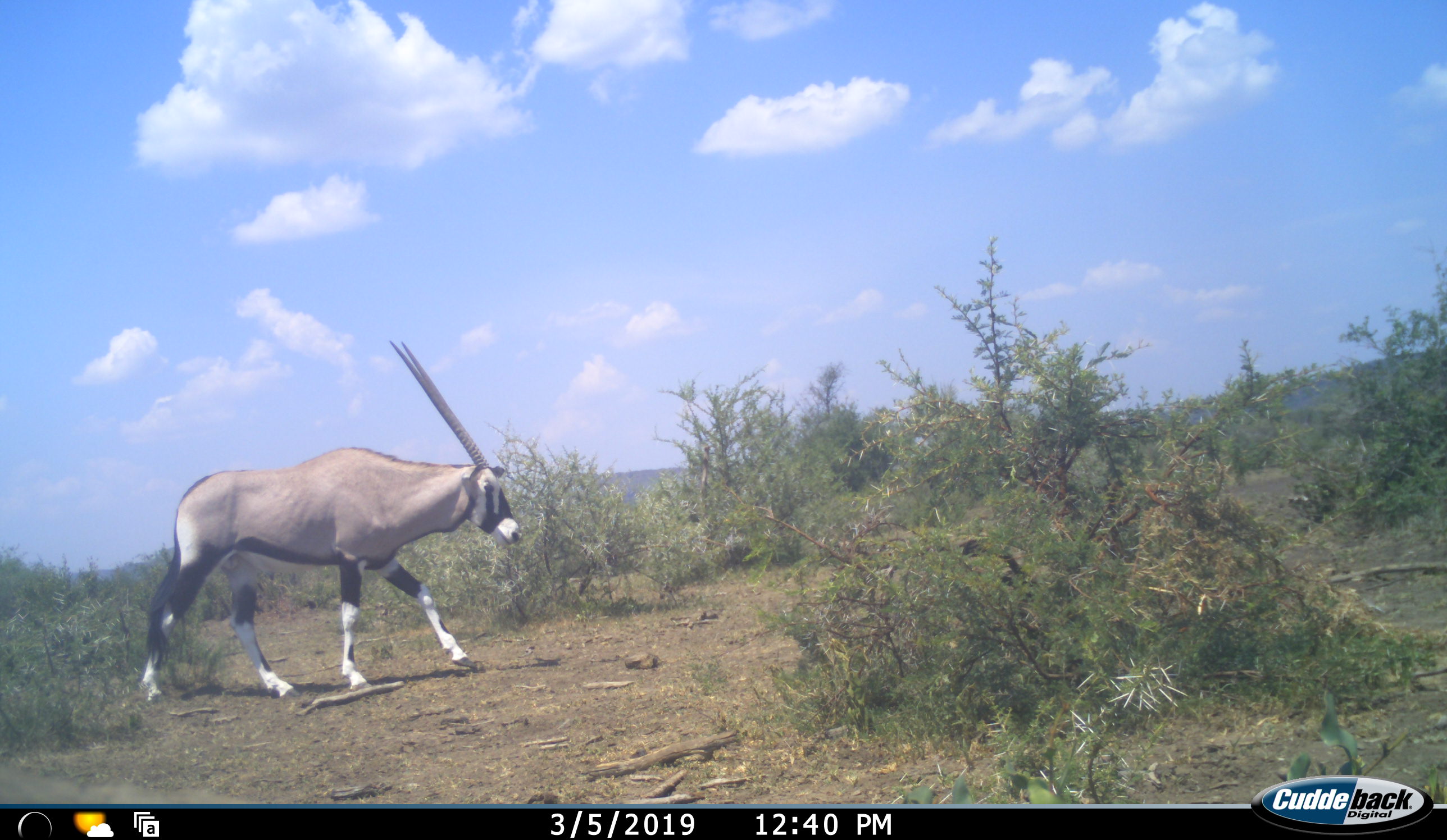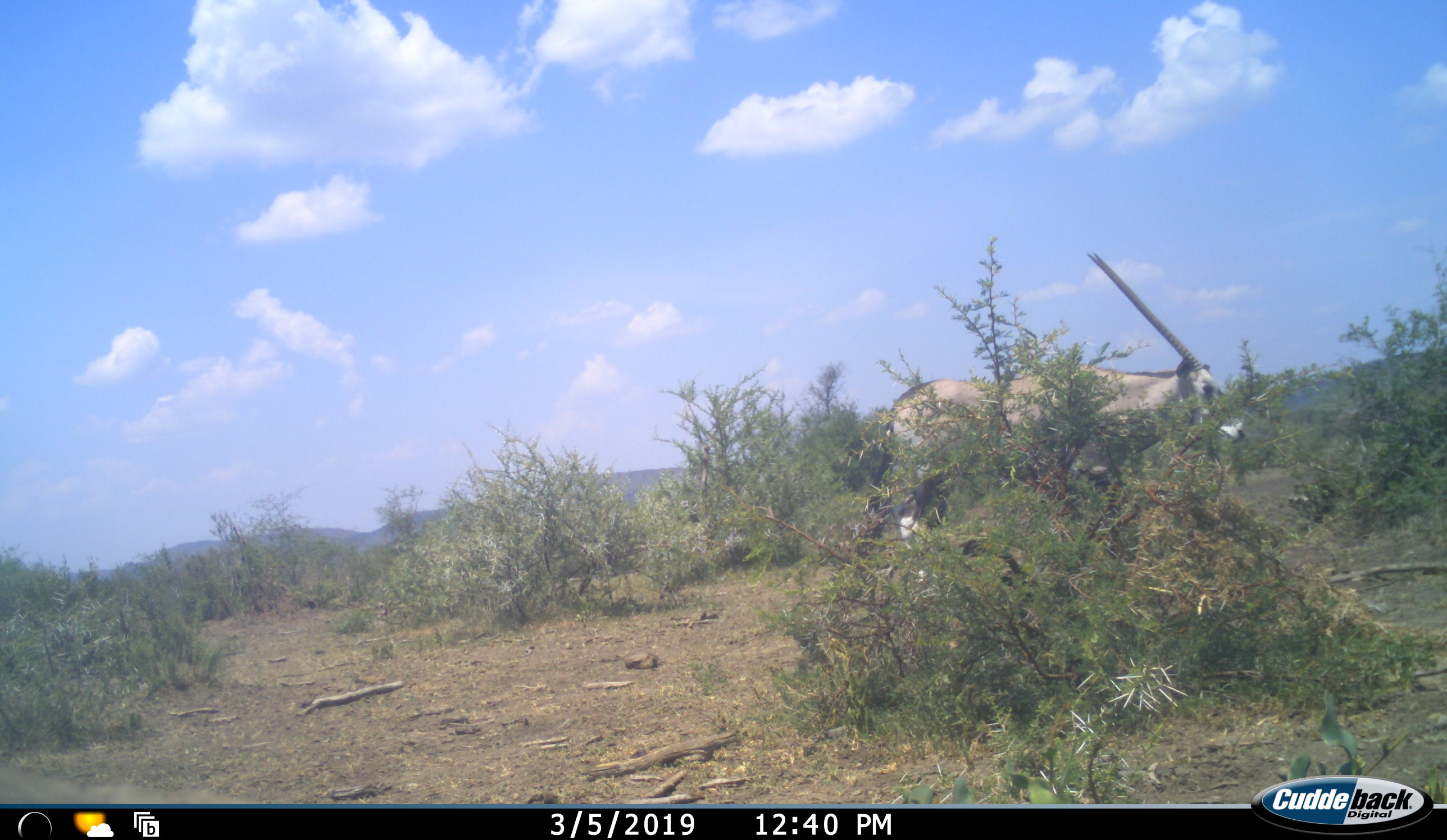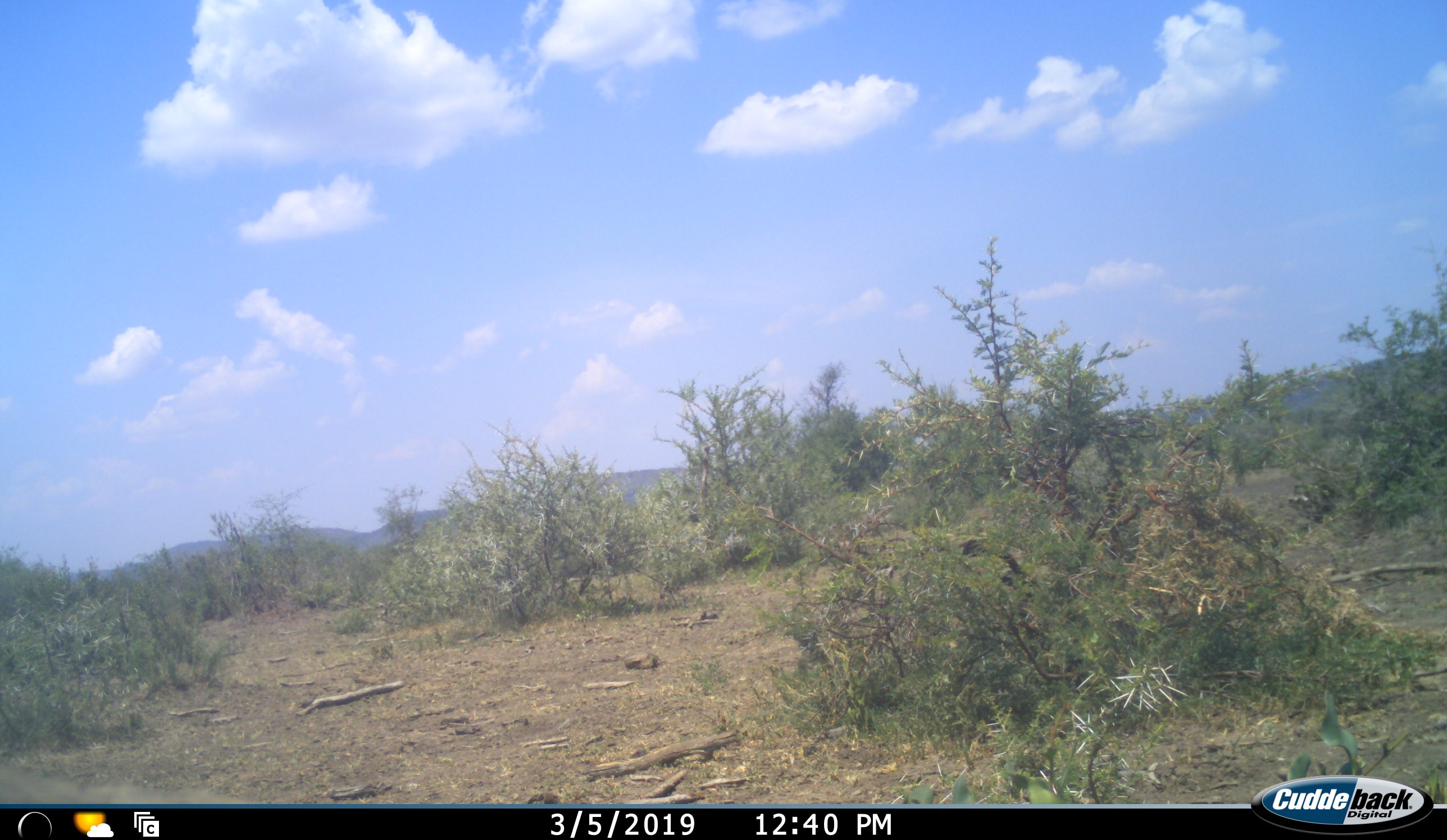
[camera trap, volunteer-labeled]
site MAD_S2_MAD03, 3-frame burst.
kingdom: Animalia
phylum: Chordata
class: Mammalia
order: Artiodactyla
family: Bovidae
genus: Oryx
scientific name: Oryx gazella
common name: gemsbok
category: oryx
Oryx (gemsbok) (Oryx gazella), count 1. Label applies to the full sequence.